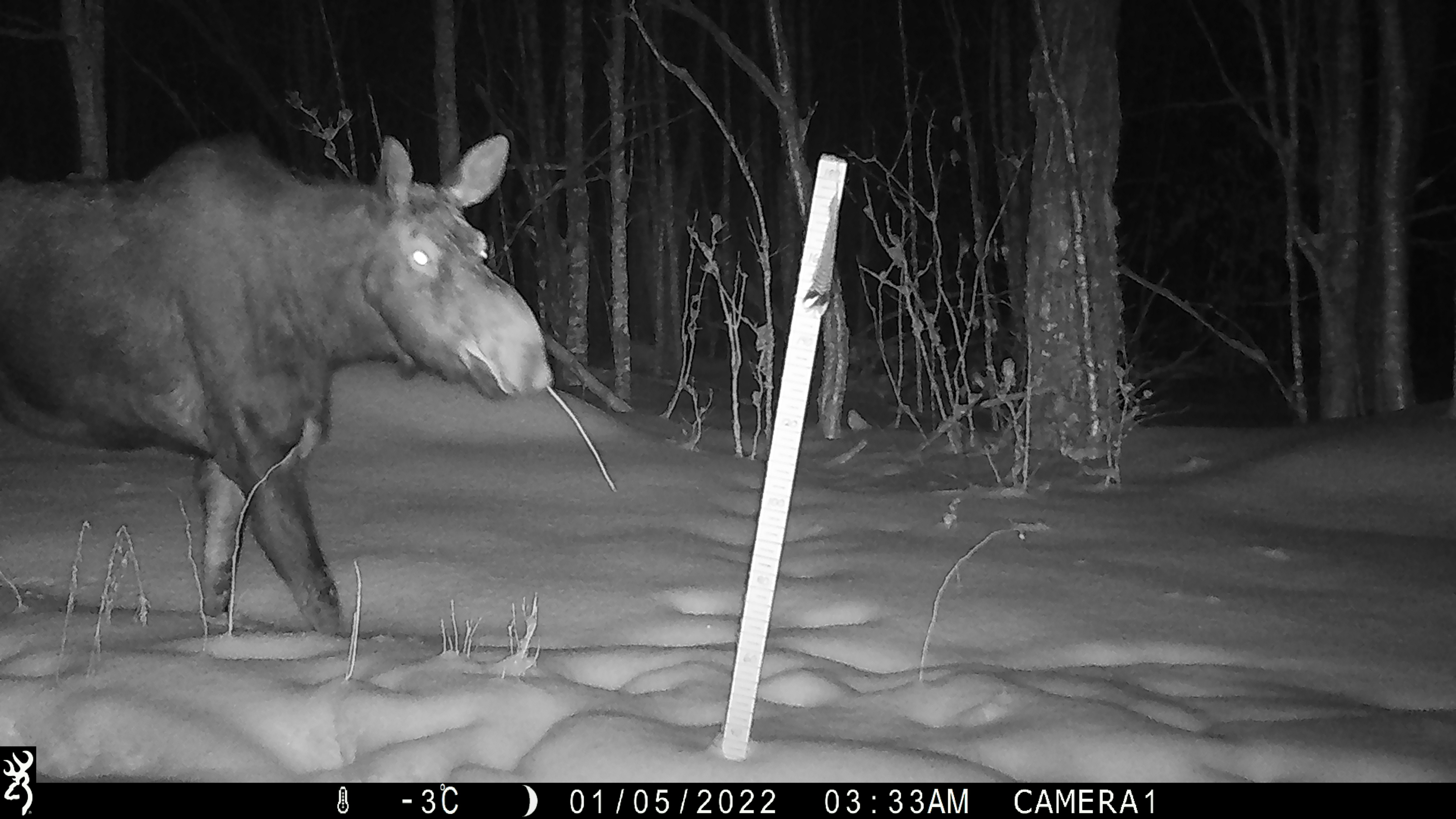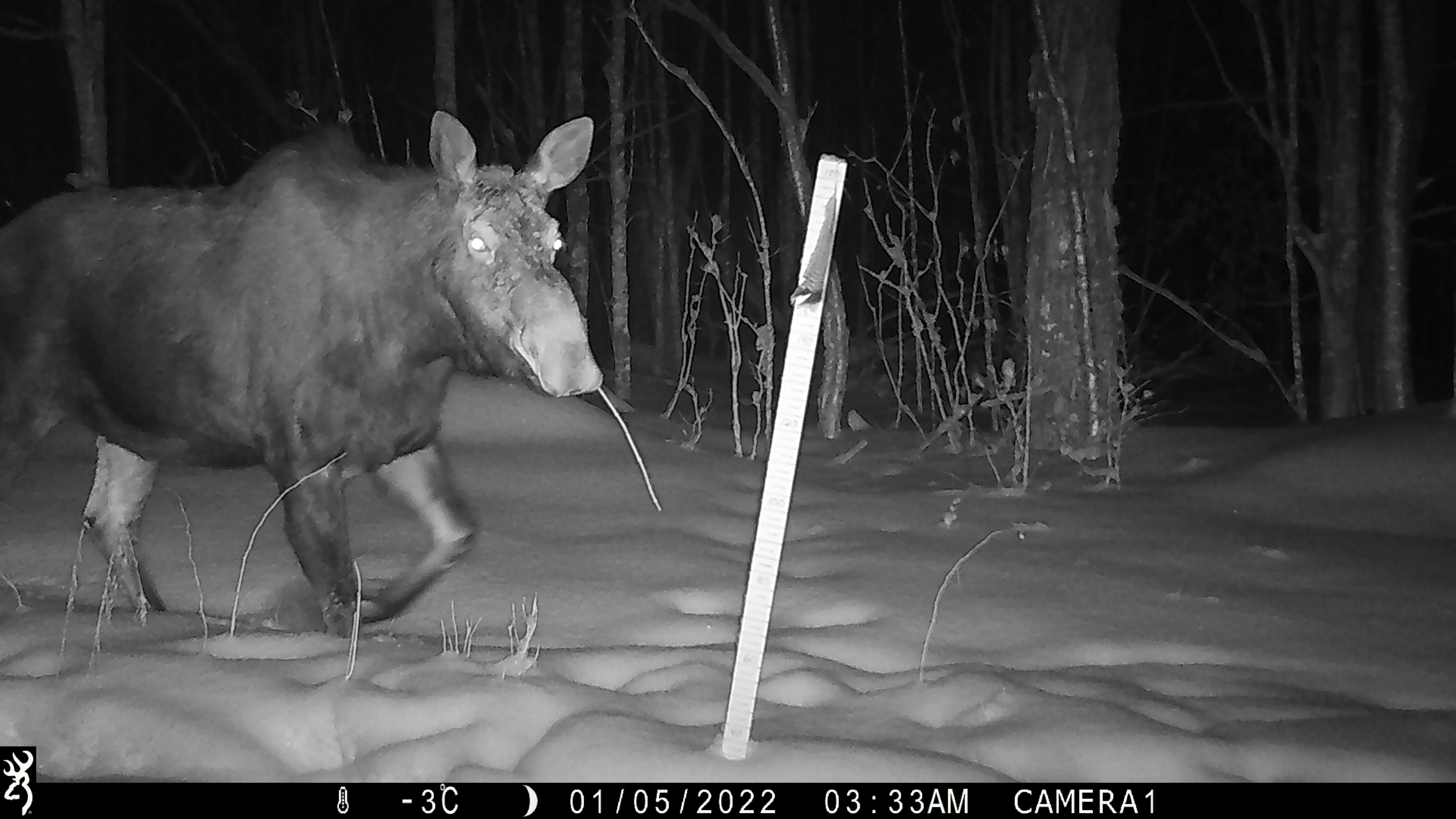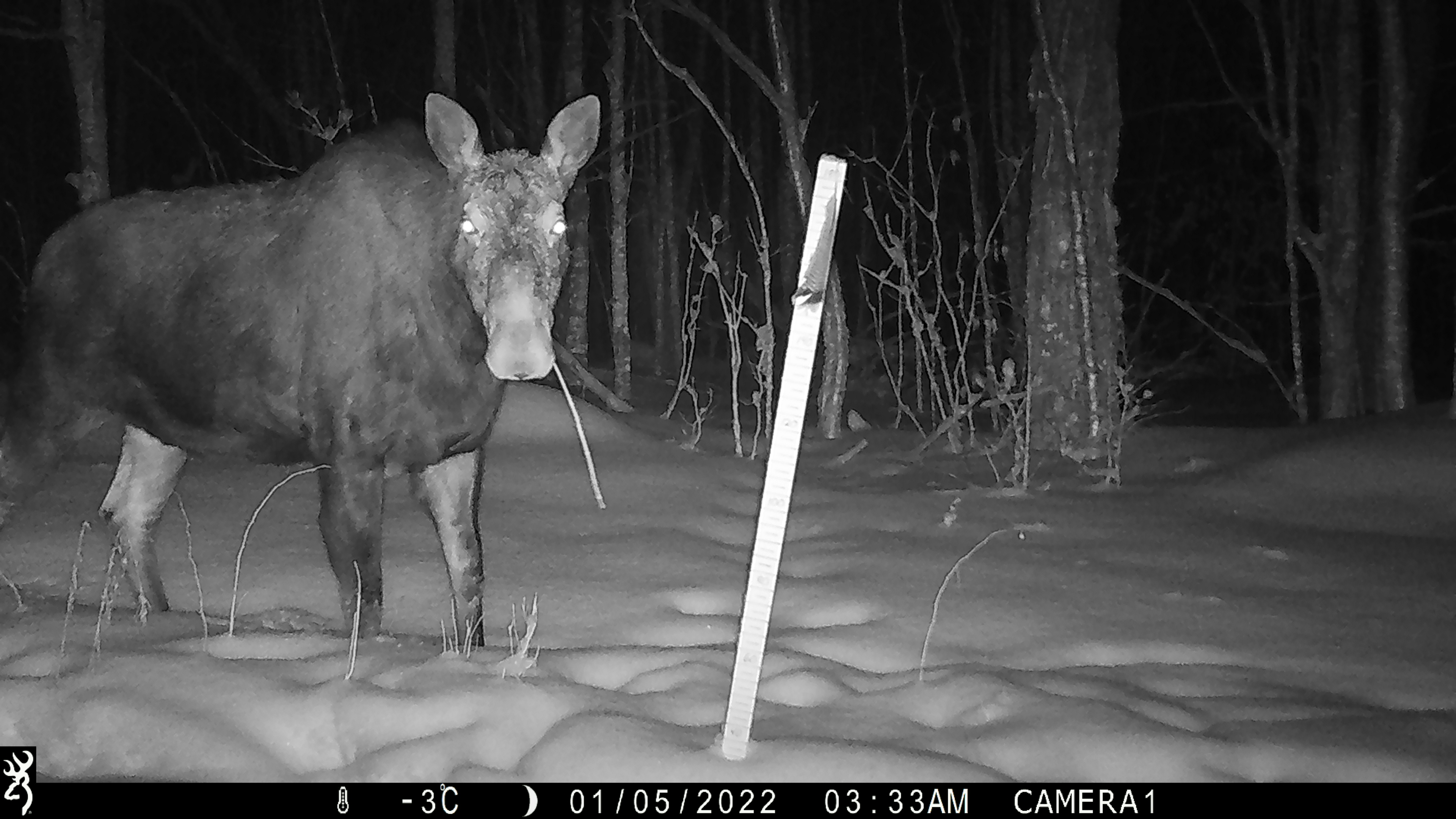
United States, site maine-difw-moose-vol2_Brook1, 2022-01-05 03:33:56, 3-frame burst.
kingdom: Animalia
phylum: Chordata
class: Mammalia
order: Artiodactyla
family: Cervidae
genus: Alces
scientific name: Alces alces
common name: moose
Moose (Alces alces).